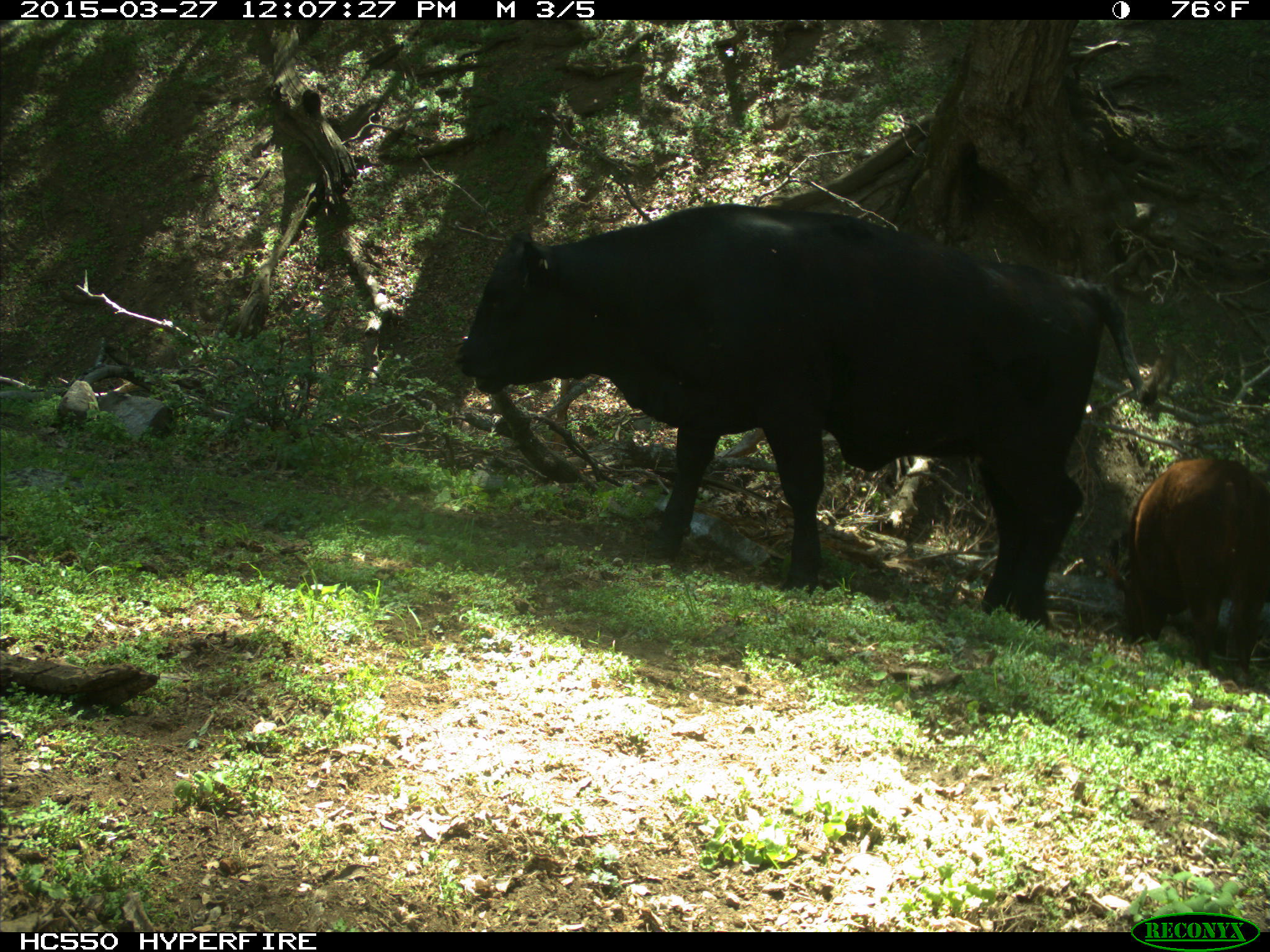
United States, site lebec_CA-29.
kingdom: Animalia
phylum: Chordata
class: Mammalia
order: Artiodactyla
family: Bovidae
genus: Bos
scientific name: Bos taurus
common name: domestic cow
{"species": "Bos taurus (domestic cow)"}